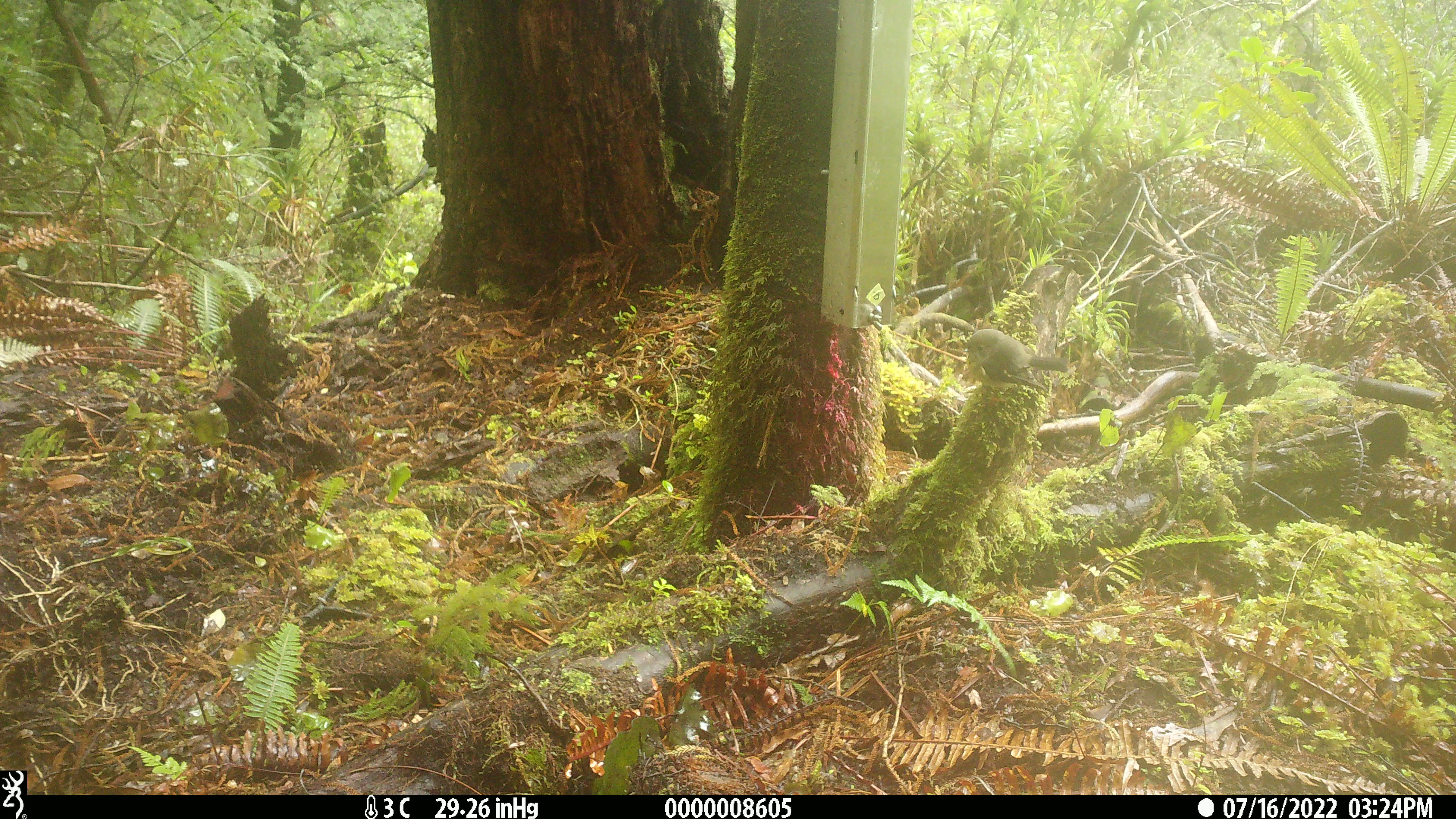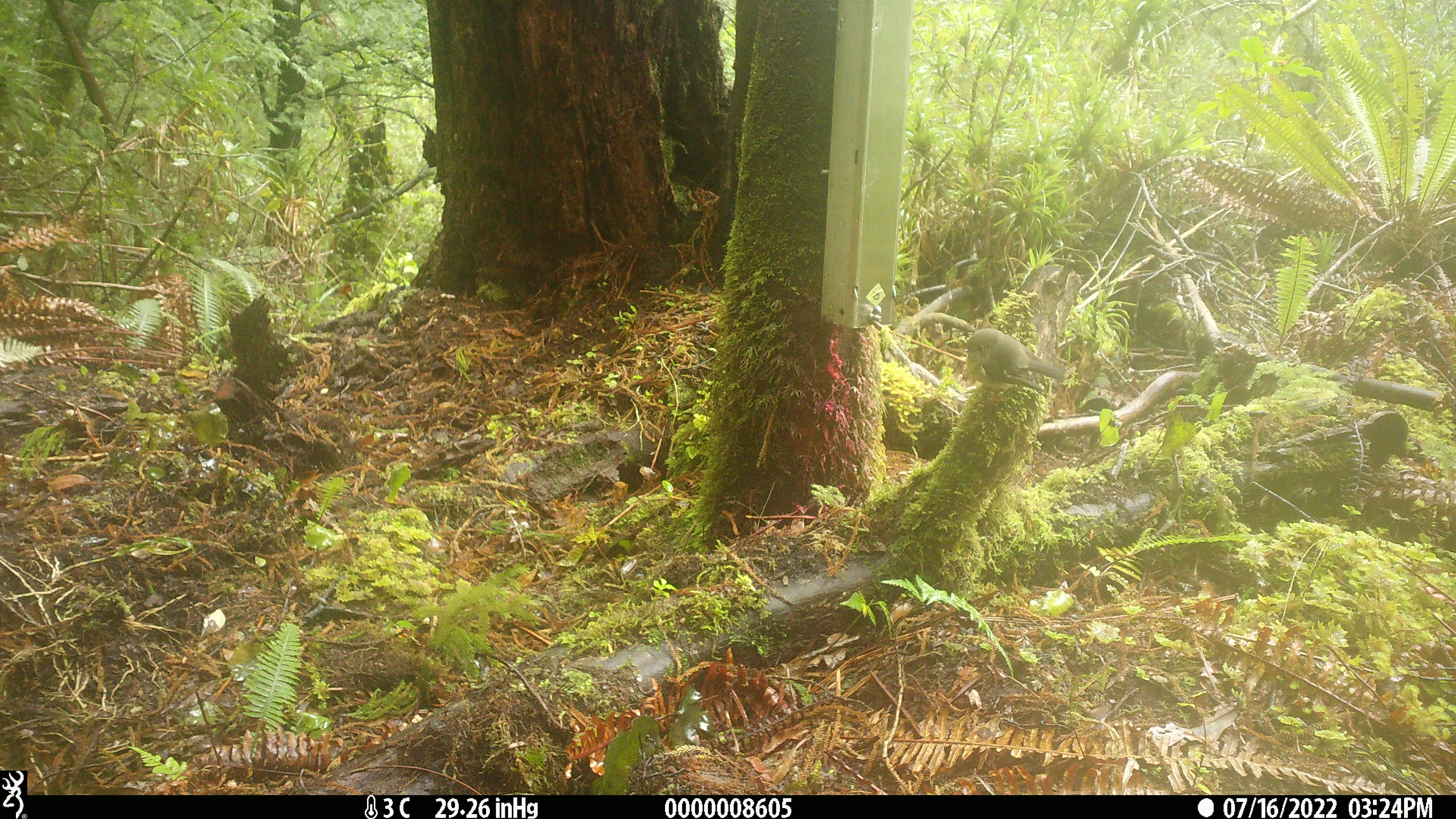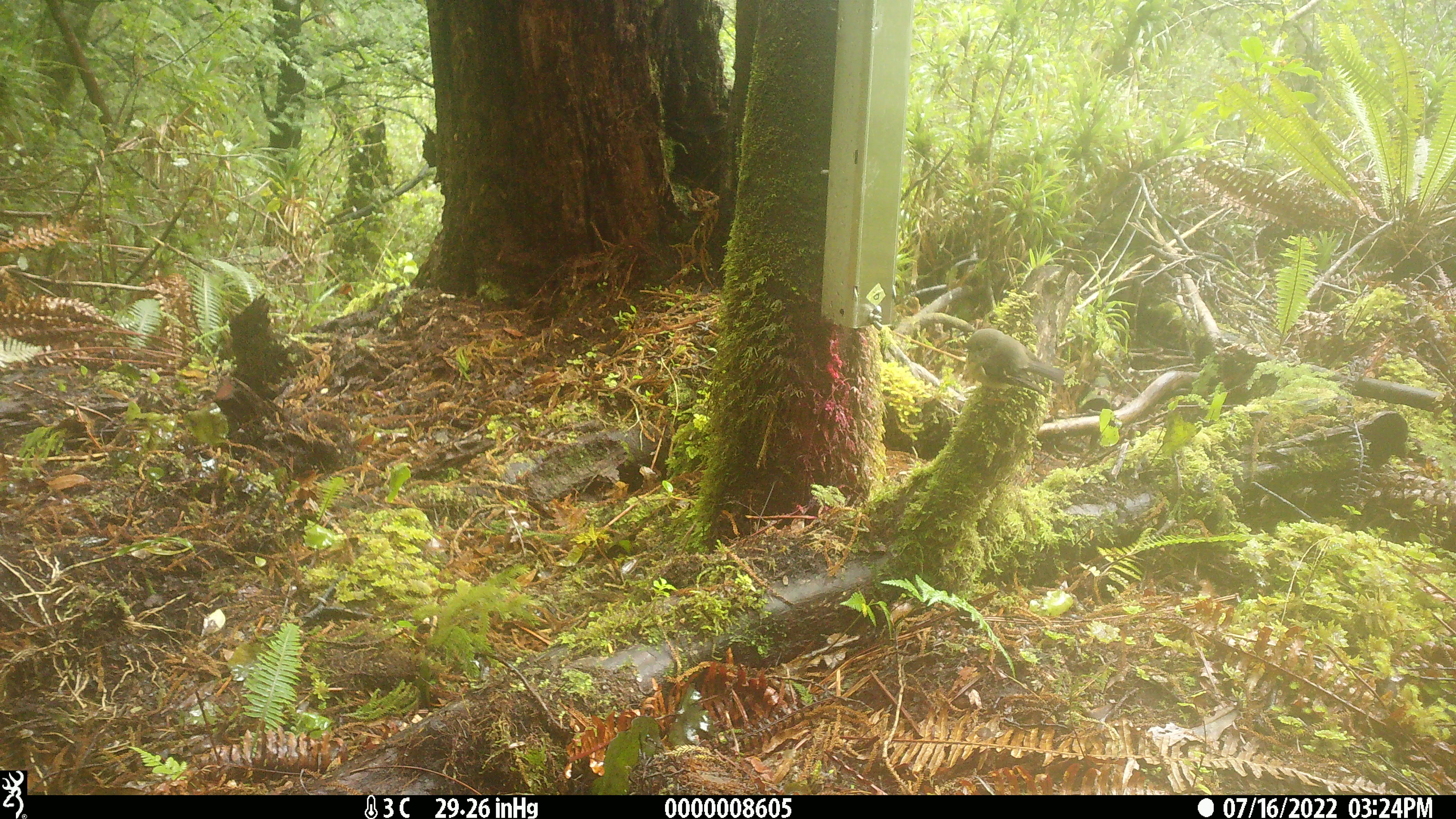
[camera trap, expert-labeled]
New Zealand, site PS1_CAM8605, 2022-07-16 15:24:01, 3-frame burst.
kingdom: Animalia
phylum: Chordata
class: Aves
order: Passeriformes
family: Petroicidae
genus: Petroica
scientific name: Petroica macrocephala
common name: tomtit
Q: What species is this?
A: Tomtit (Petroica macrocephala).